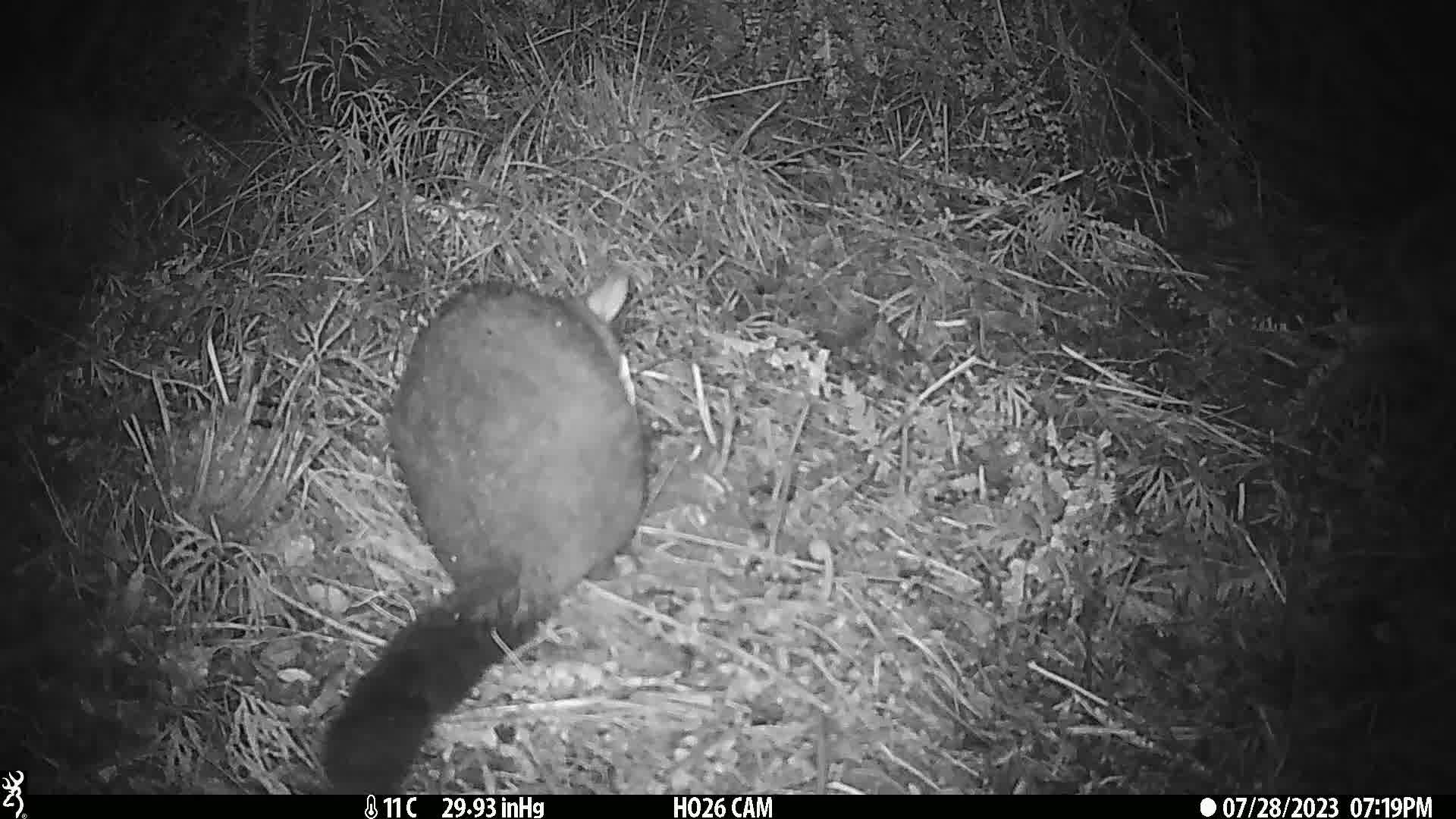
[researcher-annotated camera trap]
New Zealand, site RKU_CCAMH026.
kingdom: Animalia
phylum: Chordata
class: Mammalia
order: Diprotodontia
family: Phalangeridae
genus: Trichosurus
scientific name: Trichosurus vulpecula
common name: common brushtail possum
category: possum